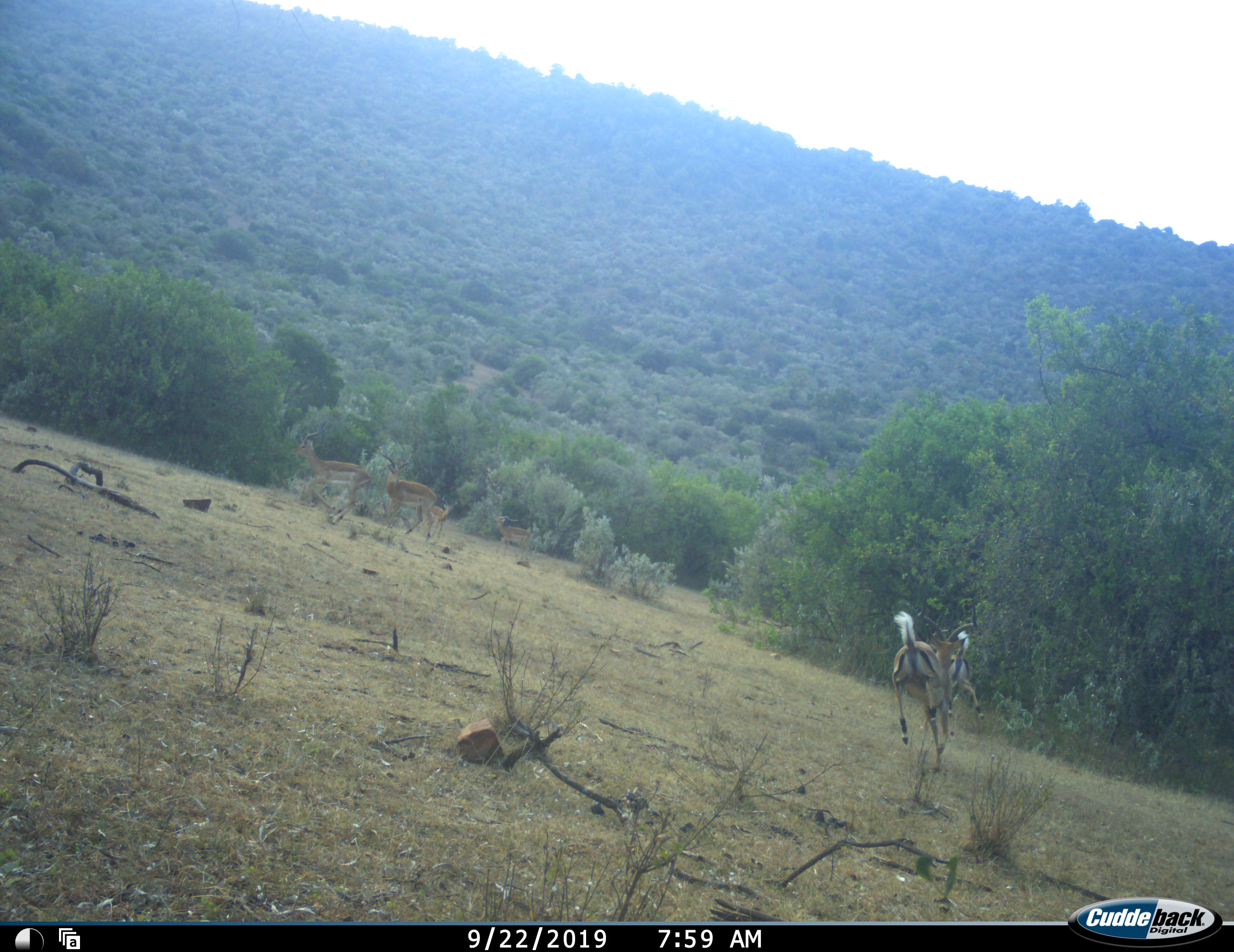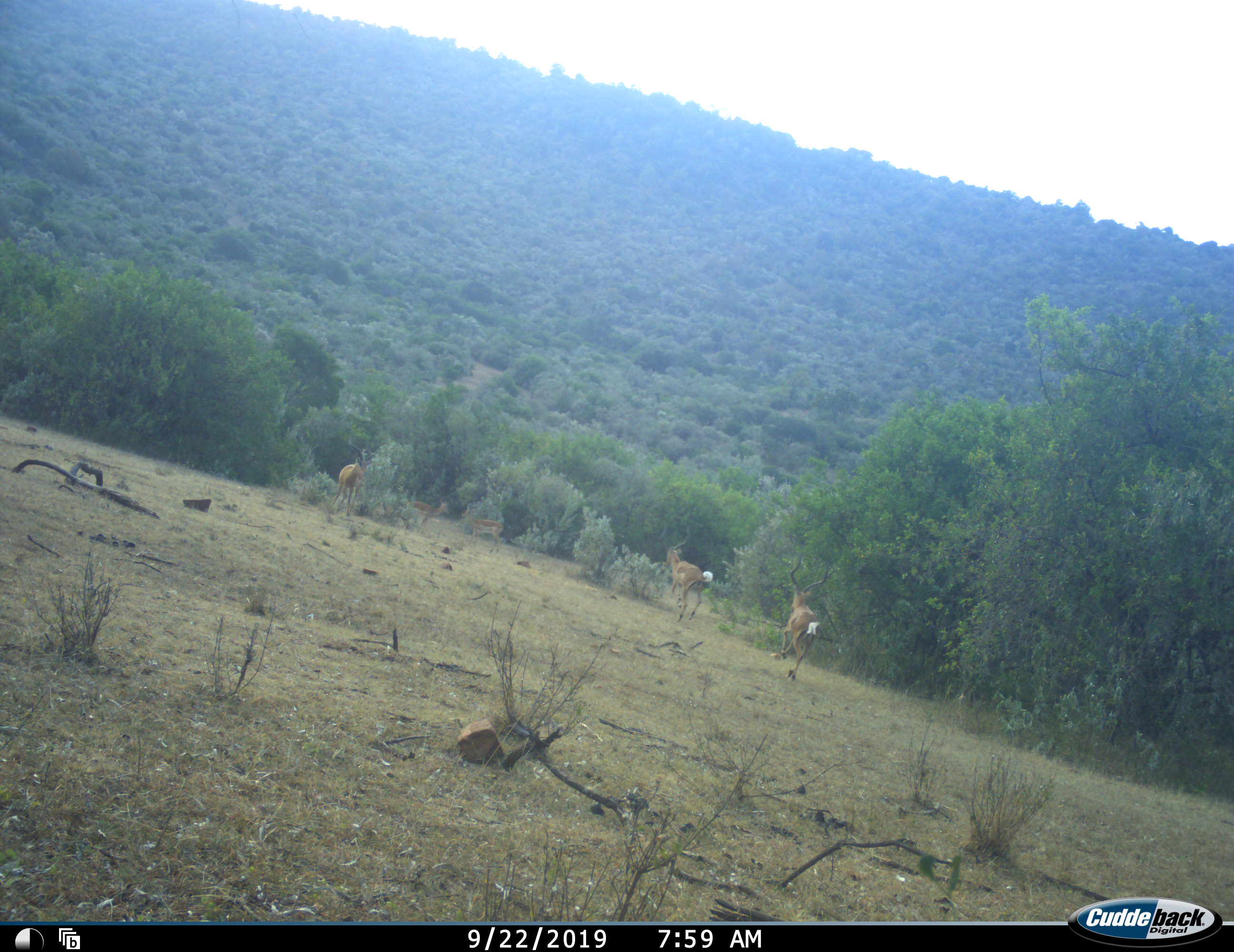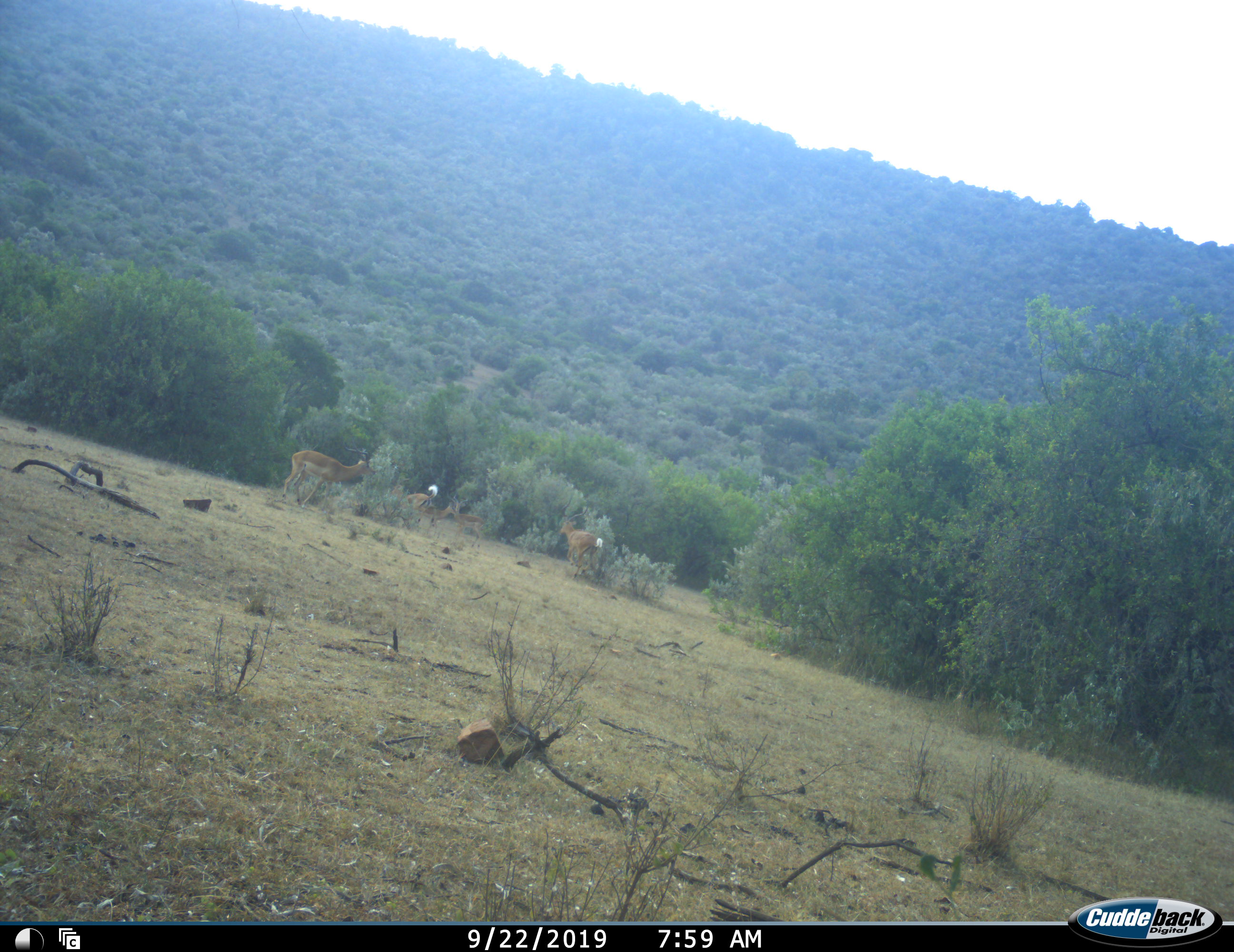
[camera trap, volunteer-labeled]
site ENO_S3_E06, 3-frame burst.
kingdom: Animalia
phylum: Chordata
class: Mammalia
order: Artiodactyla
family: Bovidae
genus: Aepyceros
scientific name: Aepyceros melampus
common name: impala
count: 6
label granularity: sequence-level